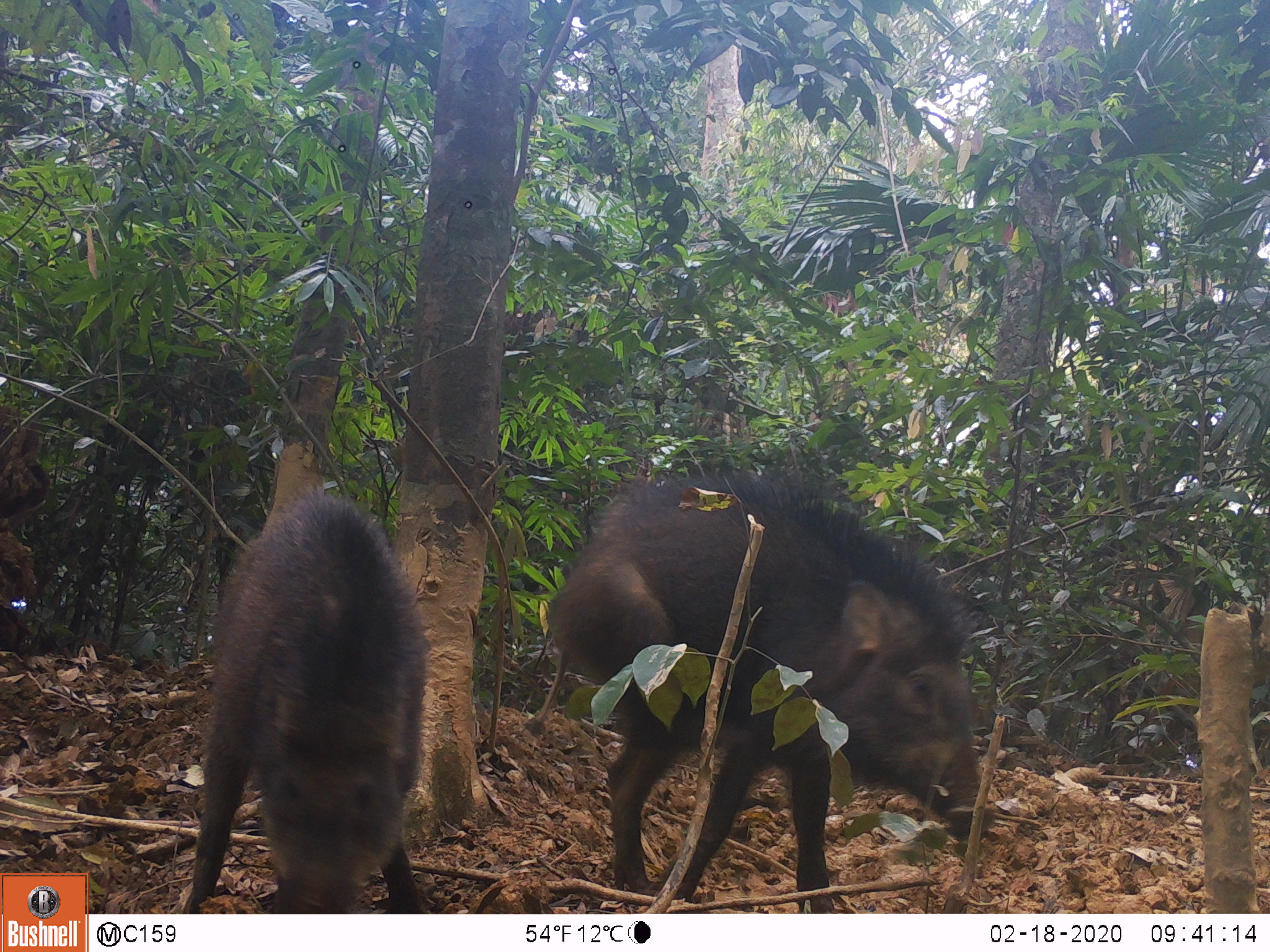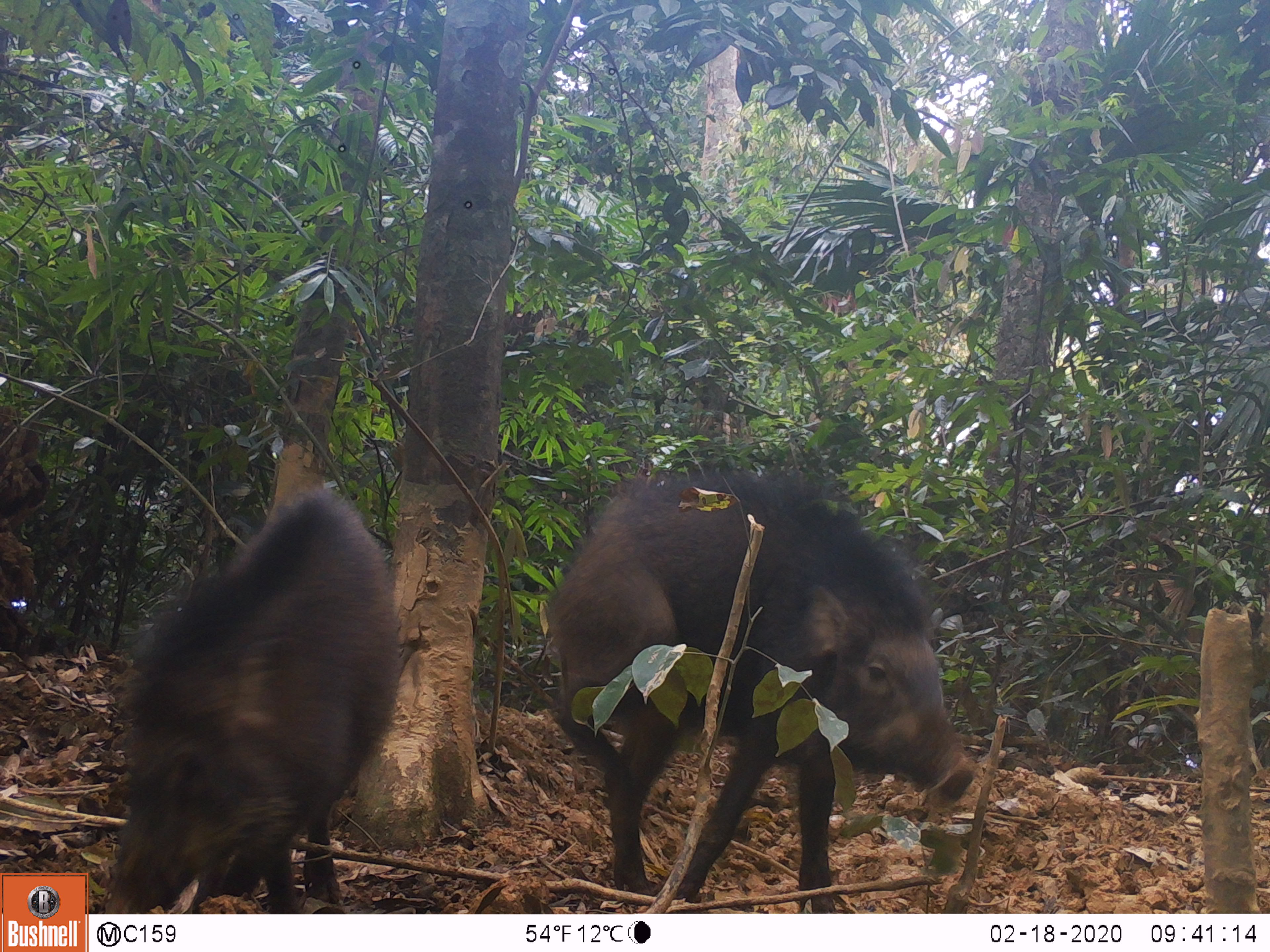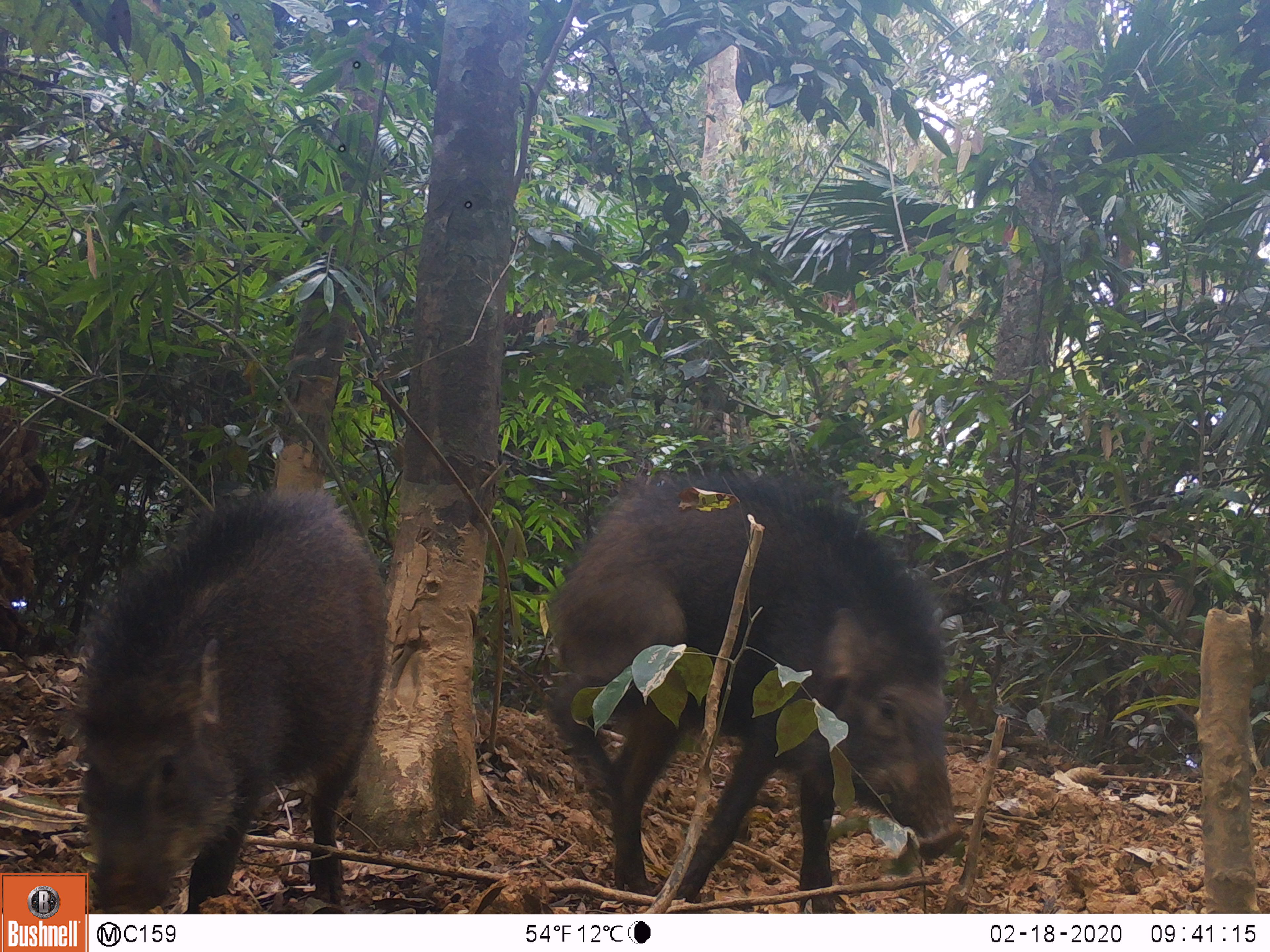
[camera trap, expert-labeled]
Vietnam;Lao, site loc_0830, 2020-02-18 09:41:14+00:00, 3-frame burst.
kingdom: Animalia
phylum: Chordata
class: Mammalia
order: Artiodactyla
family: Suidae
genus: Sus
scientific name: Sus scrofa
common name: eurasian wild pig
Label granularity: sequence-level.